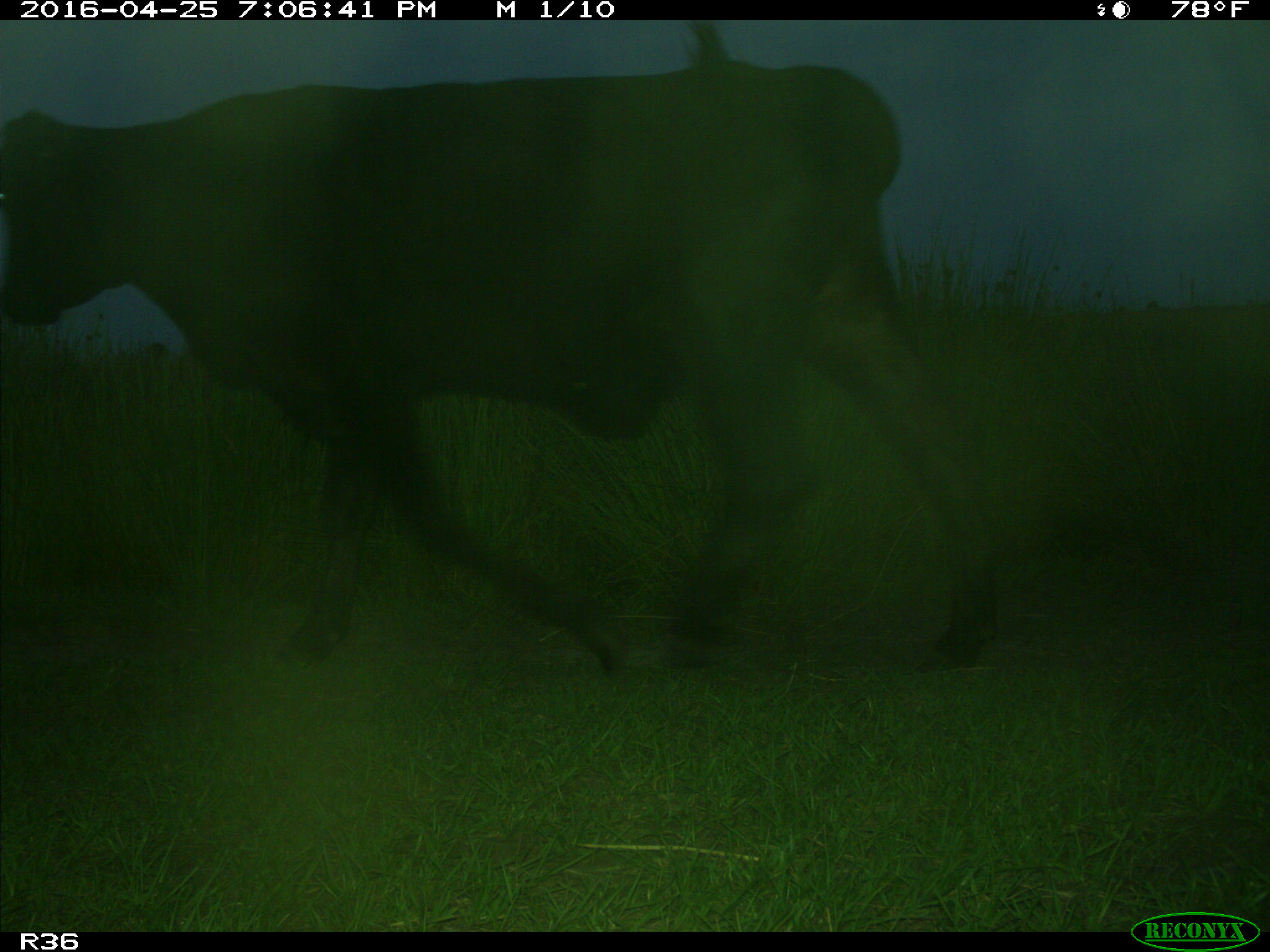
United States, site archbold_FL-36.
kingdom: Animalia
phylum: Chordata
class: Mammalia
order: Artiodactyla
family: Bovidae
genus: Bos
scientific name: Bos taurus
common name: domestic cow